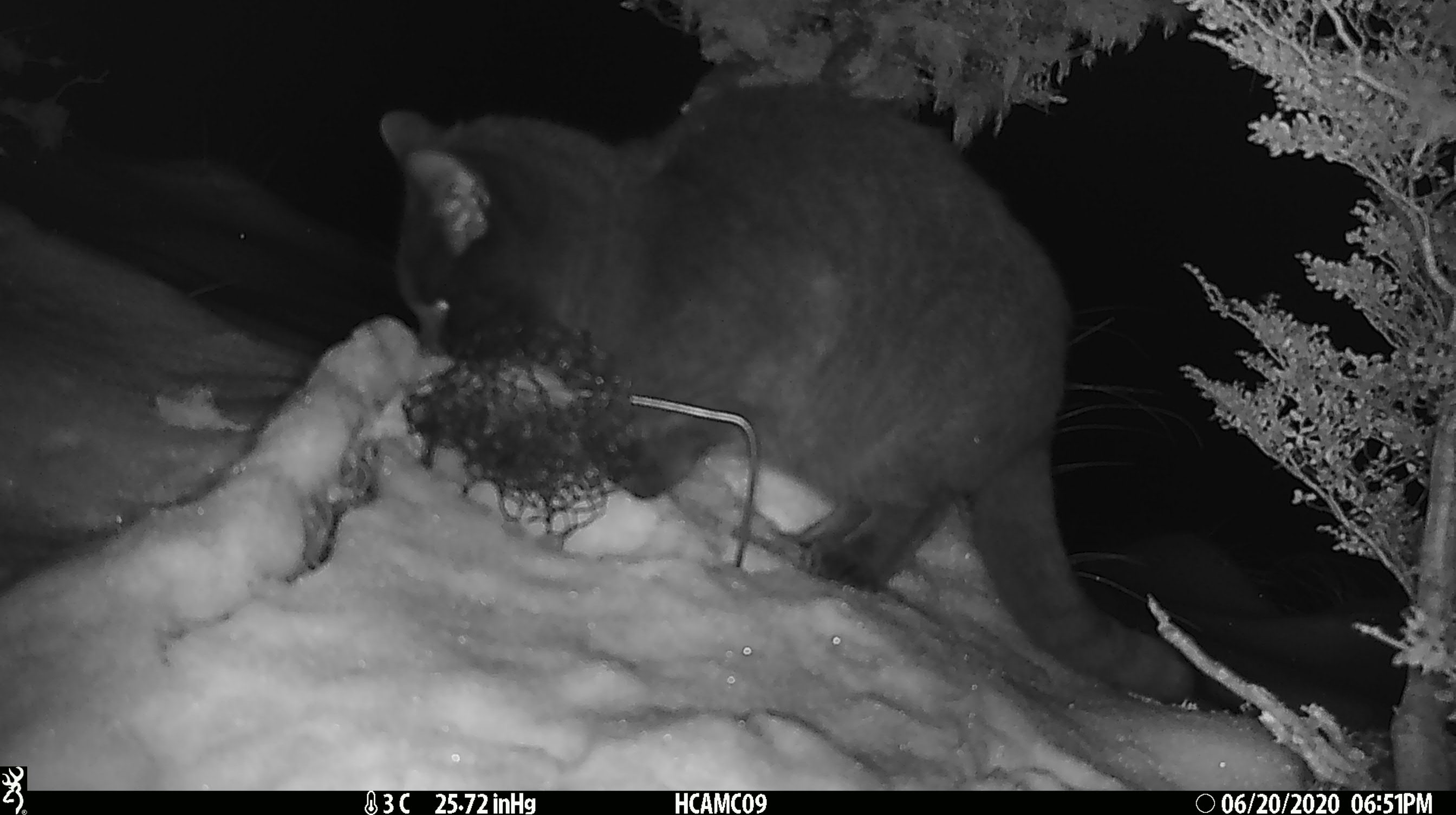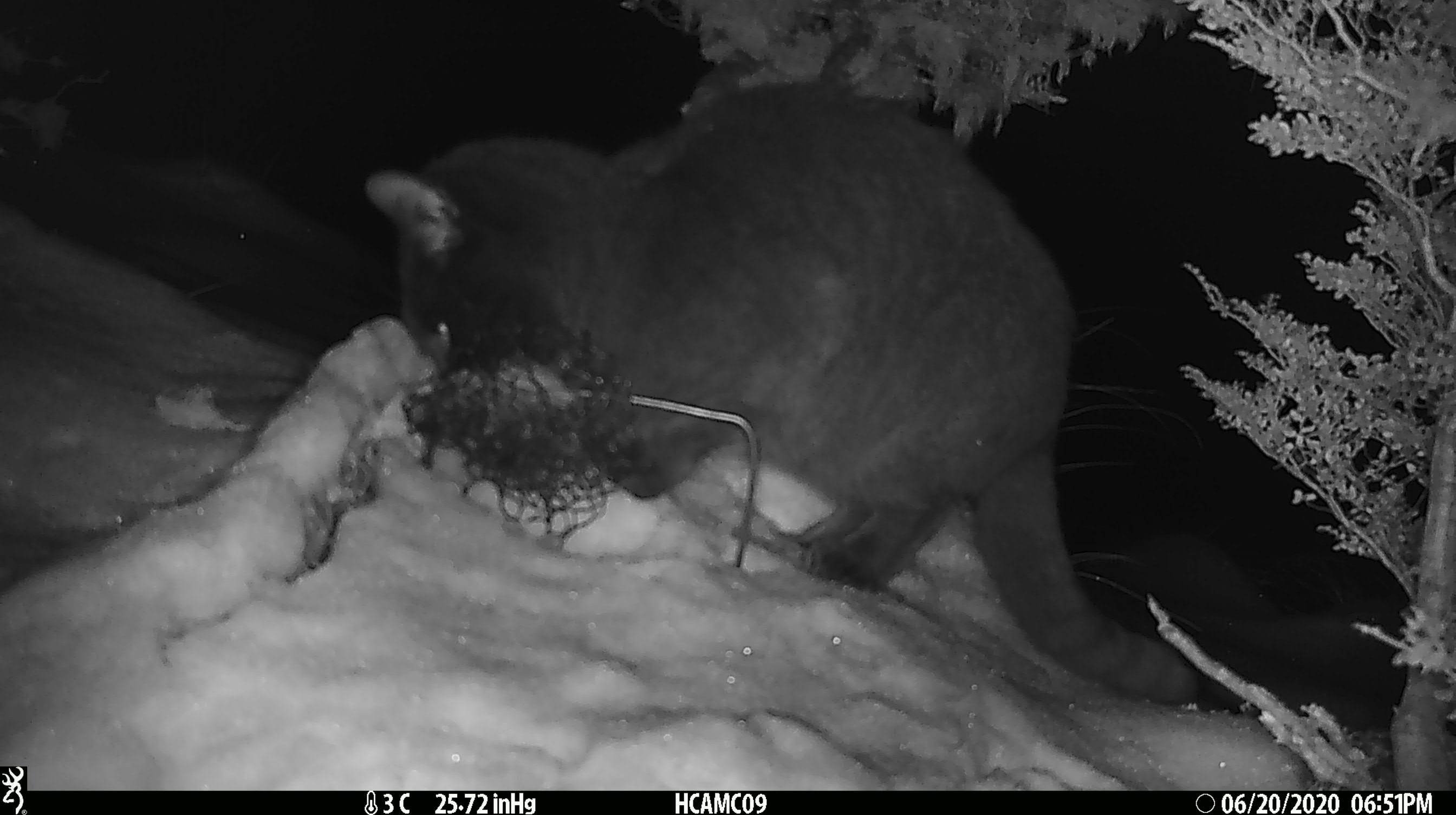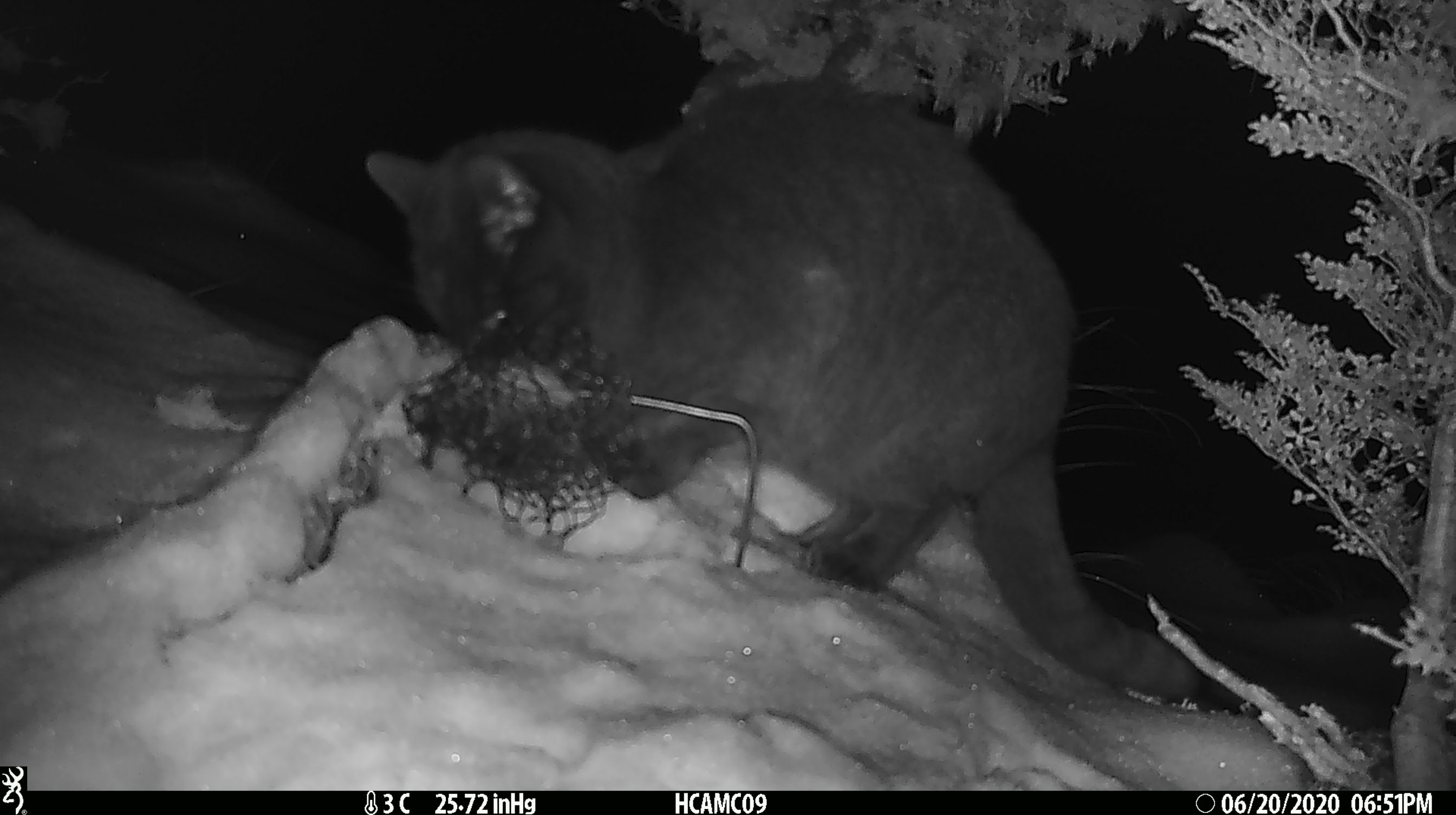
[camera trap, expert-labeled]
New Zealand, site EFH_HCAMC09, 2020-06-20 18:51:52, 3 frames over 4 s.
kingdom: Animalia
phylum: Chordata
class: Mammalia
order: Carnivora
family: Felidae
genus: Felis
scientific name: Felis catus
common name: domestic cat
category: cat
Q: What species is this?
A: Cat (domestic cat) (Felis catus).